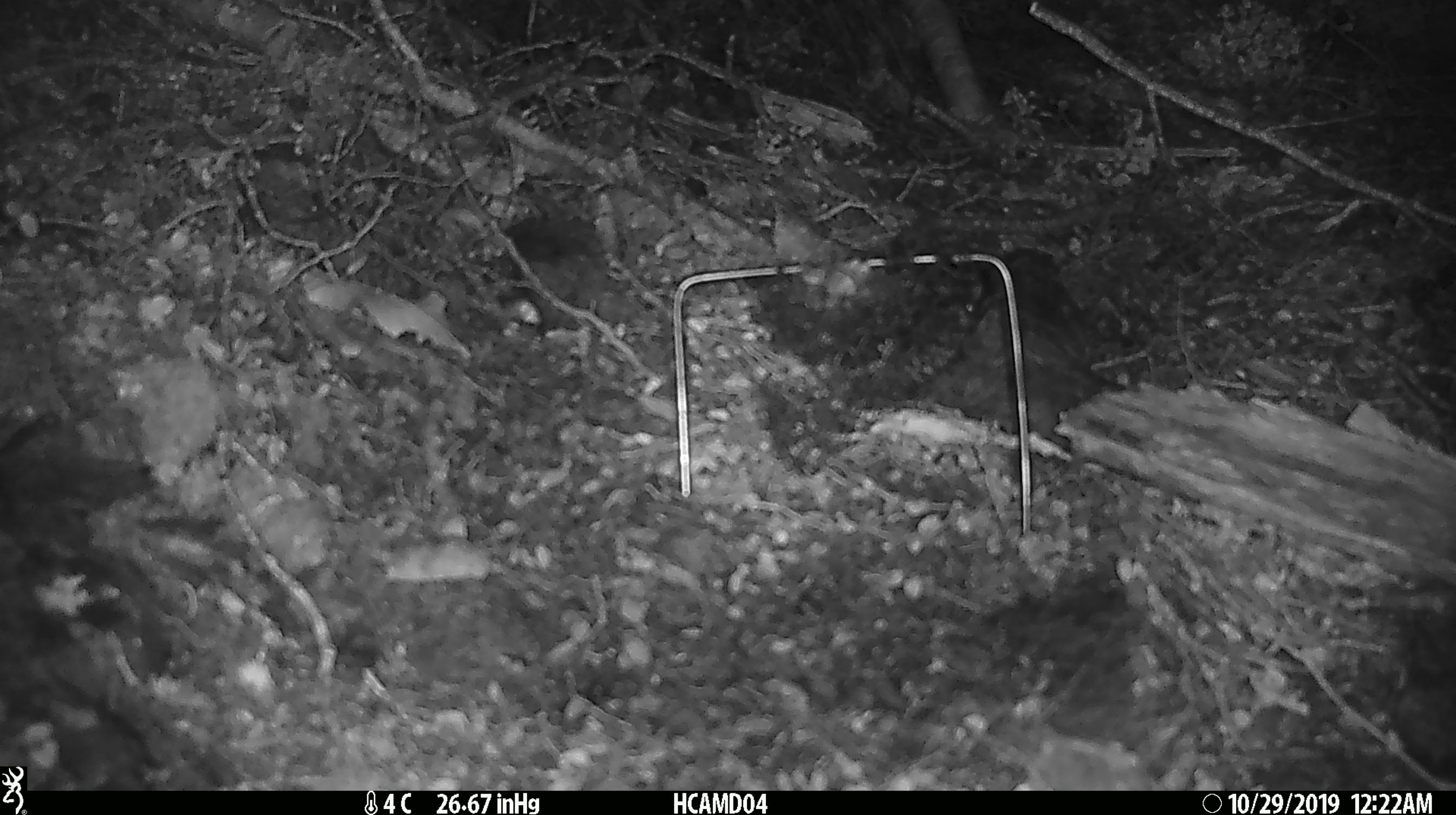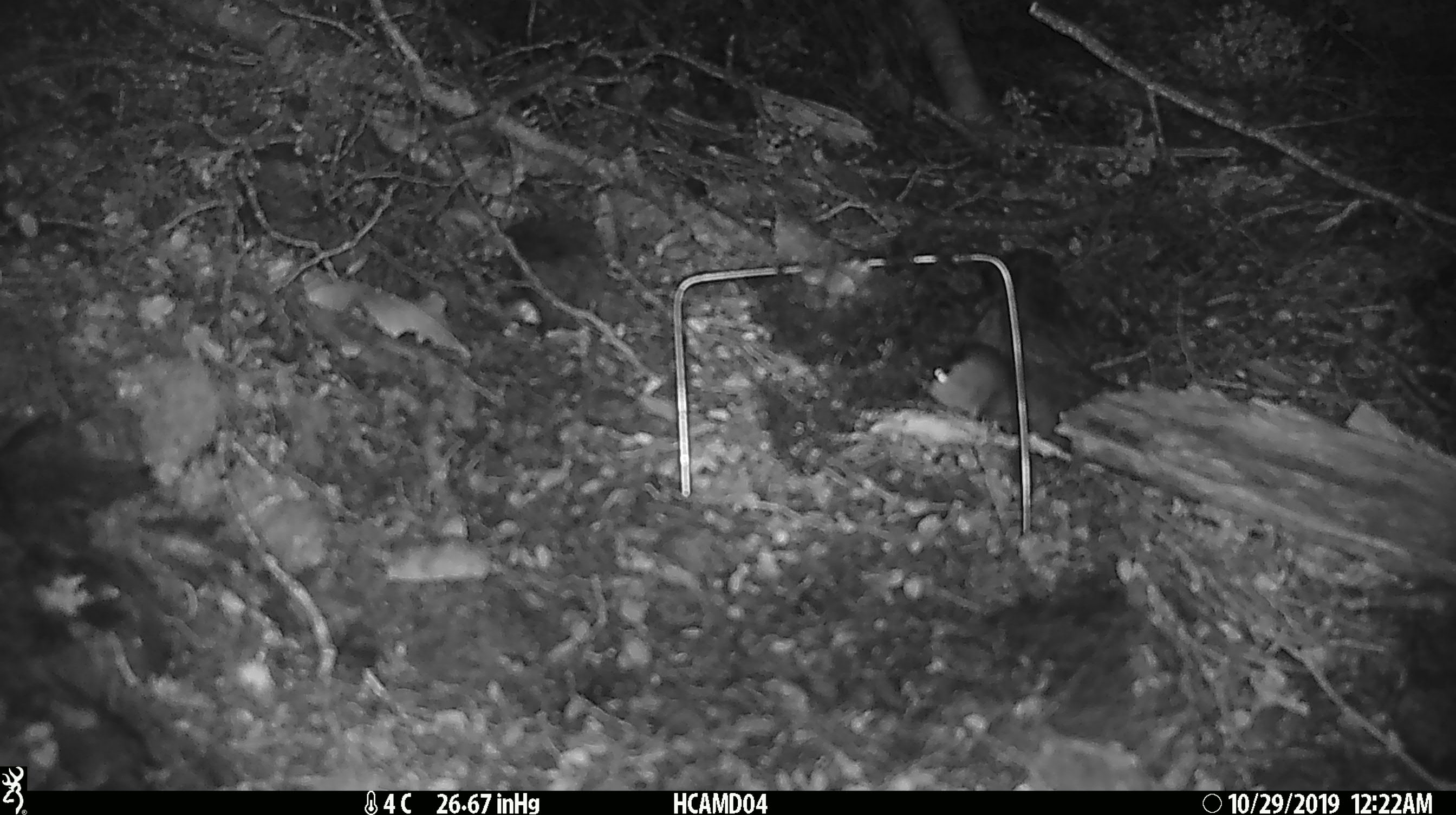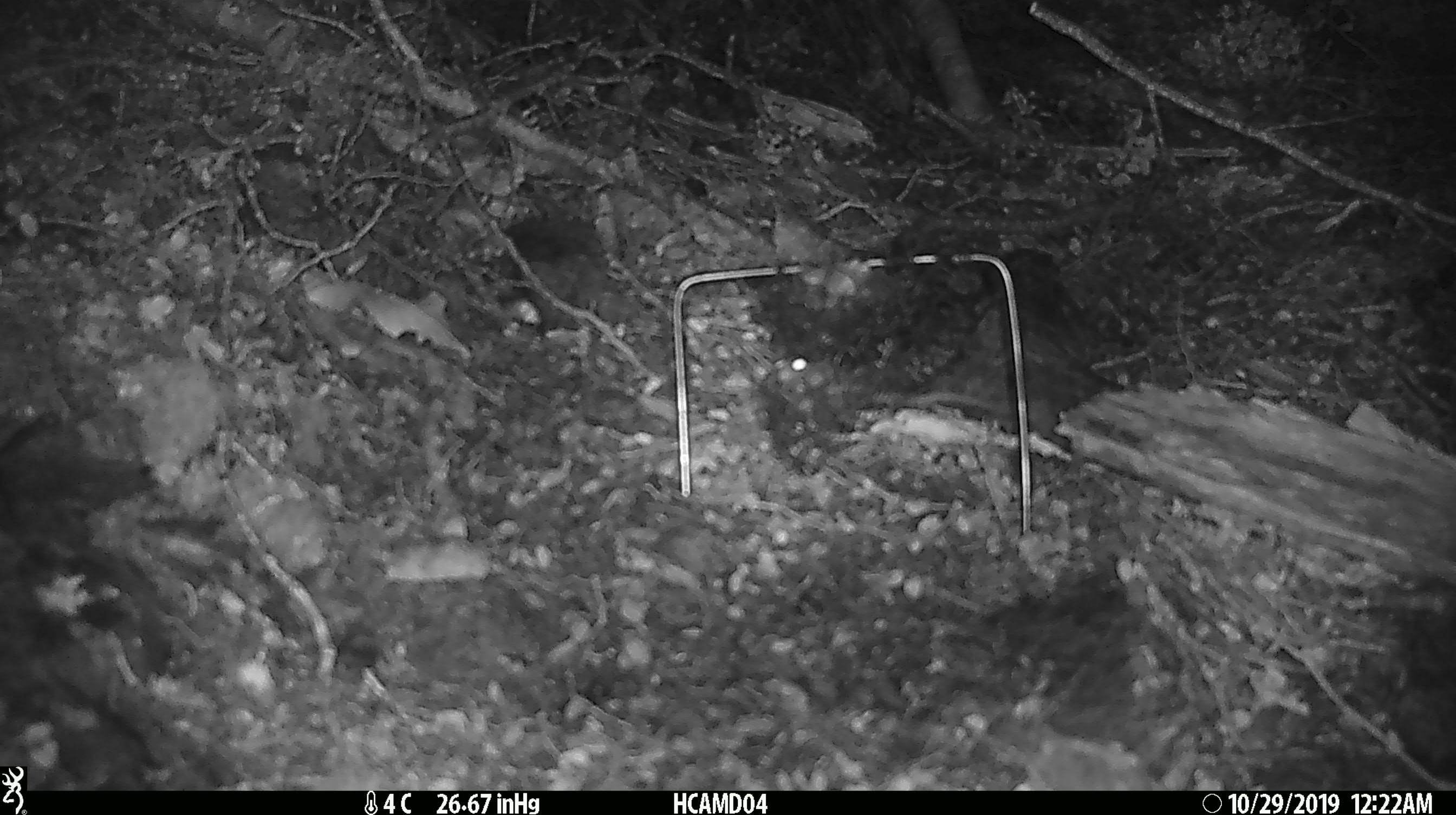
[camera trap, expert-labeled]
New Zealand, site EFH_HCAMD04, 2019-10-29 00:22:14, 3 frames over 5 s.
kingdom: Animalia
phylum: Chordata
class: Mammalia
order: Rodentia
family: Muridae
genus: Mus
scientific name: Mus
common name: mouse